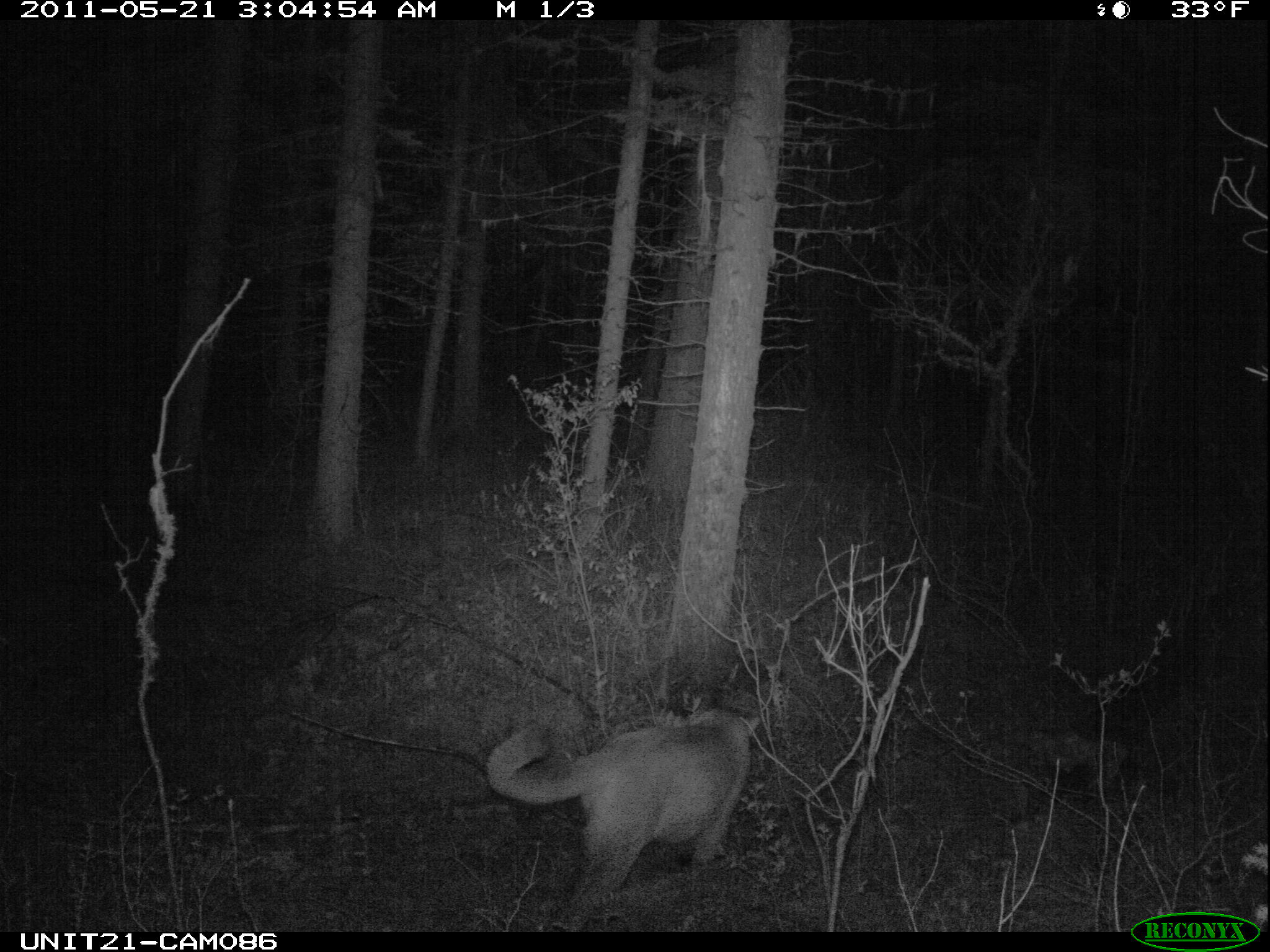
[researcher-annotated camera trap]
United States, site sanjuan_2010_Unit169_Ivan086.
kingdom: Animalia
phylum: Chordata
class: Mammalia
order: Carnivora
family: Felidae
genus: Puma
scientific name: Puma concolor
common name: mountain lion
Puma concolor (mountain lion).